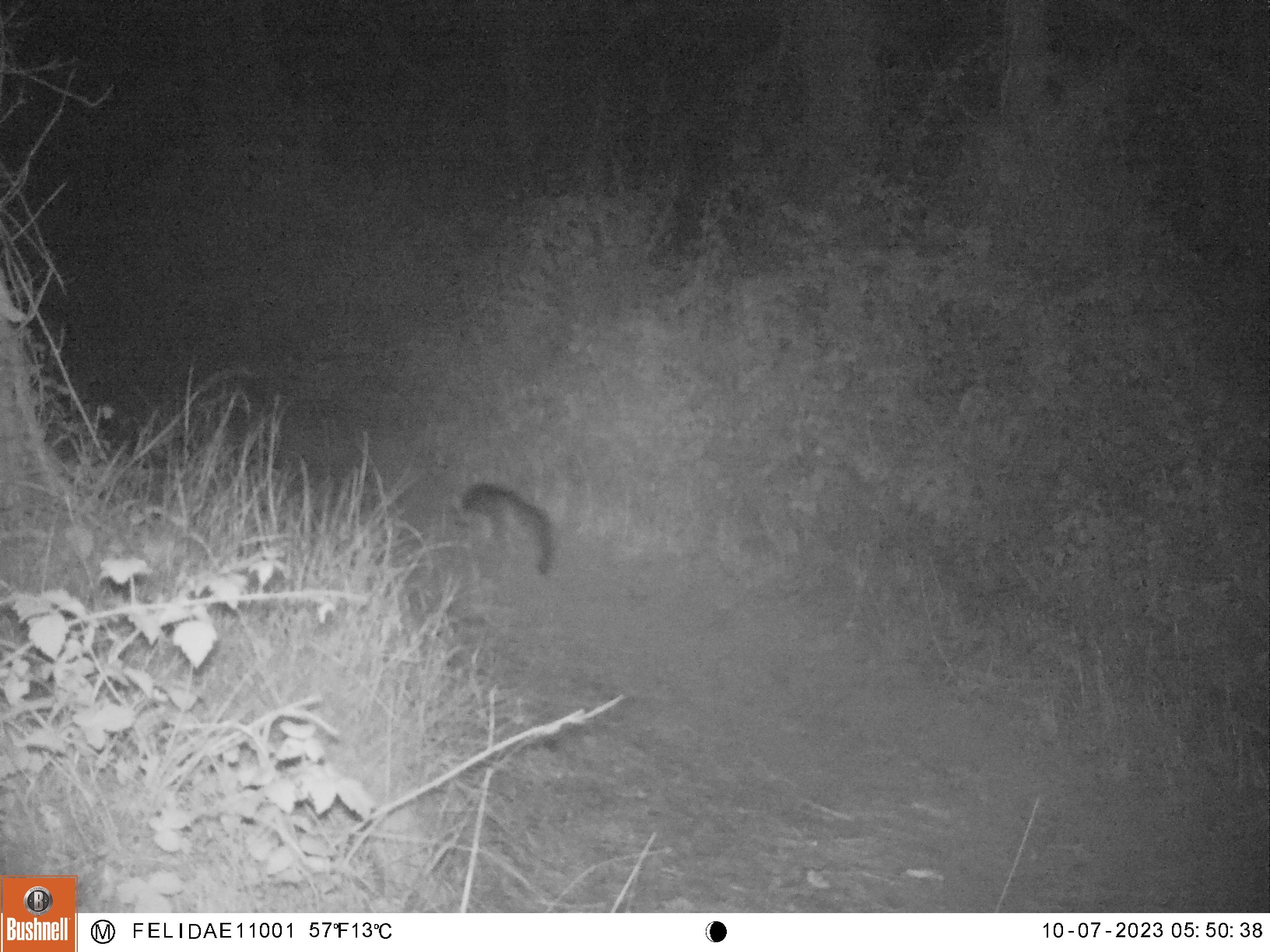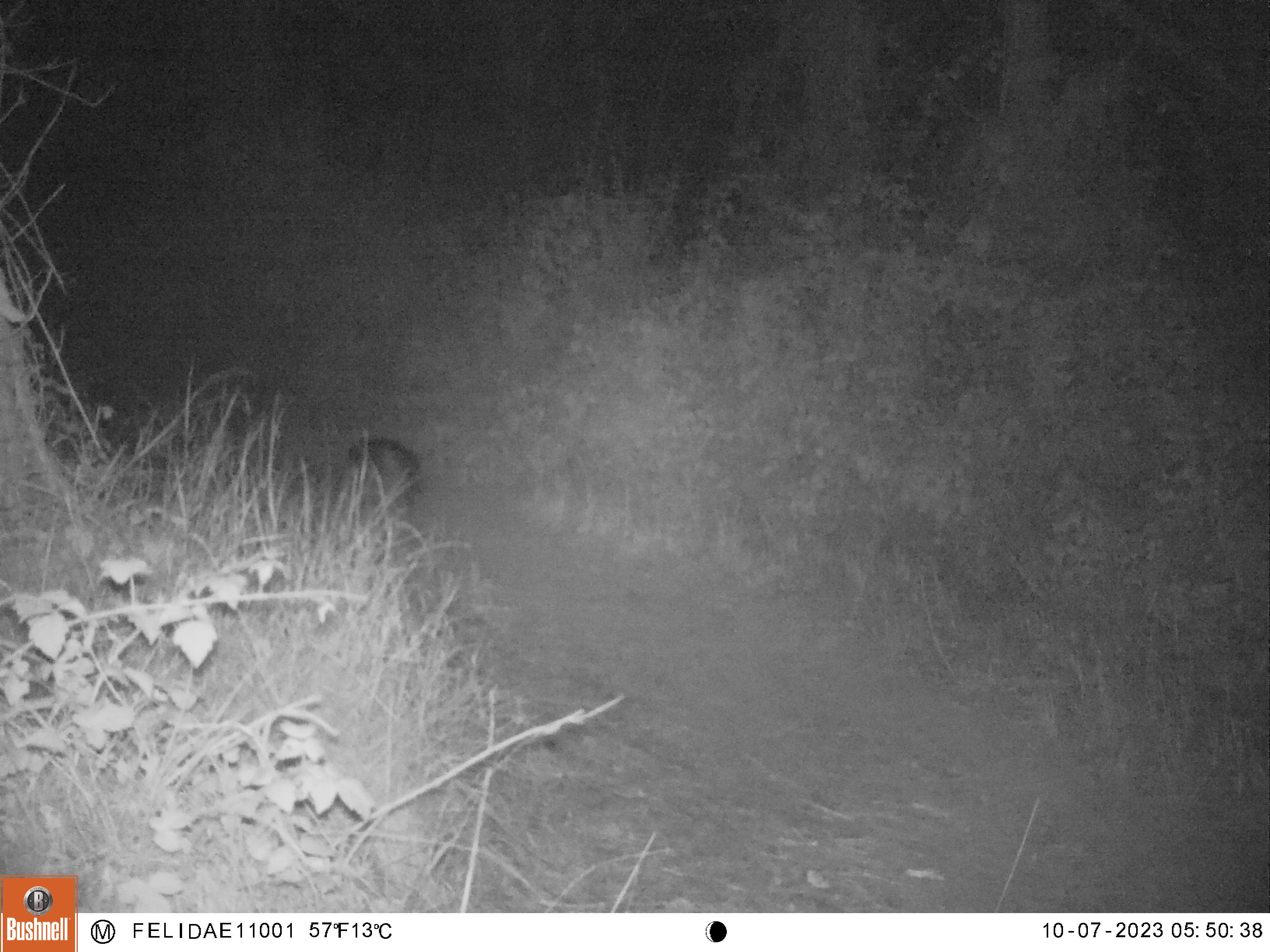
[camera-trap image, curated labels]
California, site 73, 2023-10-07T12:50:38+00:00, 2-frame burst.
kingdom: Animalia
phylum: Chordata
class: Mammalia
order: Carnivora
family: Canidae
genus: Urocyon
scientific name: Urocyon cinereoargenteus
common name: gray fox